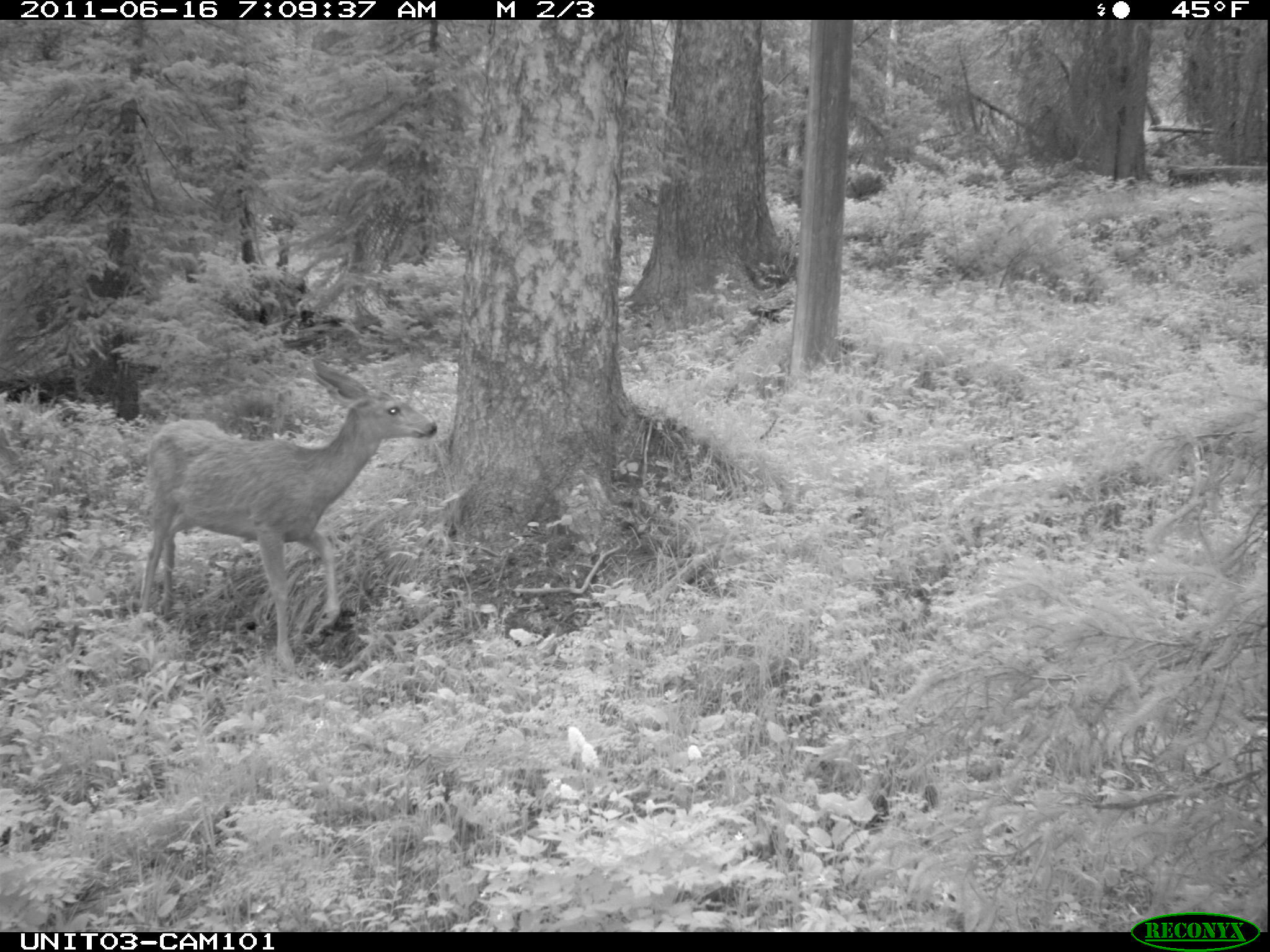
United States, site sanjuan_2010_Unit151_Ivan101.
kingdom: Animalia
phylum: Chordata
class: Mammalia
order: Artiodactyla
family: Cervidae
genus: Odocoileus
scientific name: Odocoileus hemionus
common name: mule deer